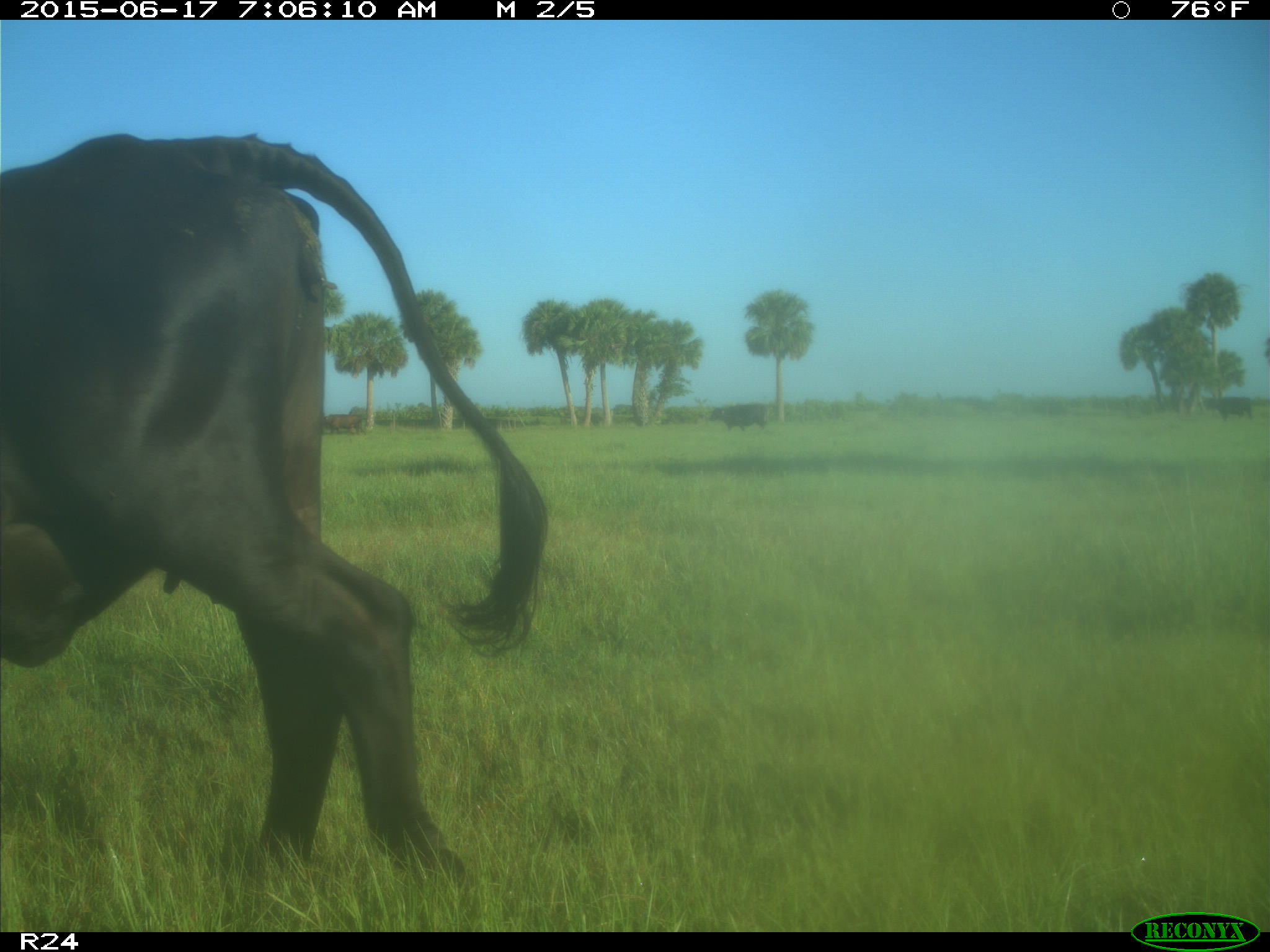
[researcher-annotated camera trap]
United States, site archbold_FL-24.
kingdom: Animalia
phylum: Chordata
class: Mammalia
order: Artiodactyla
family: Bovidae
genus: Bos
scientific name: Bos taurus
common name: domestic cow